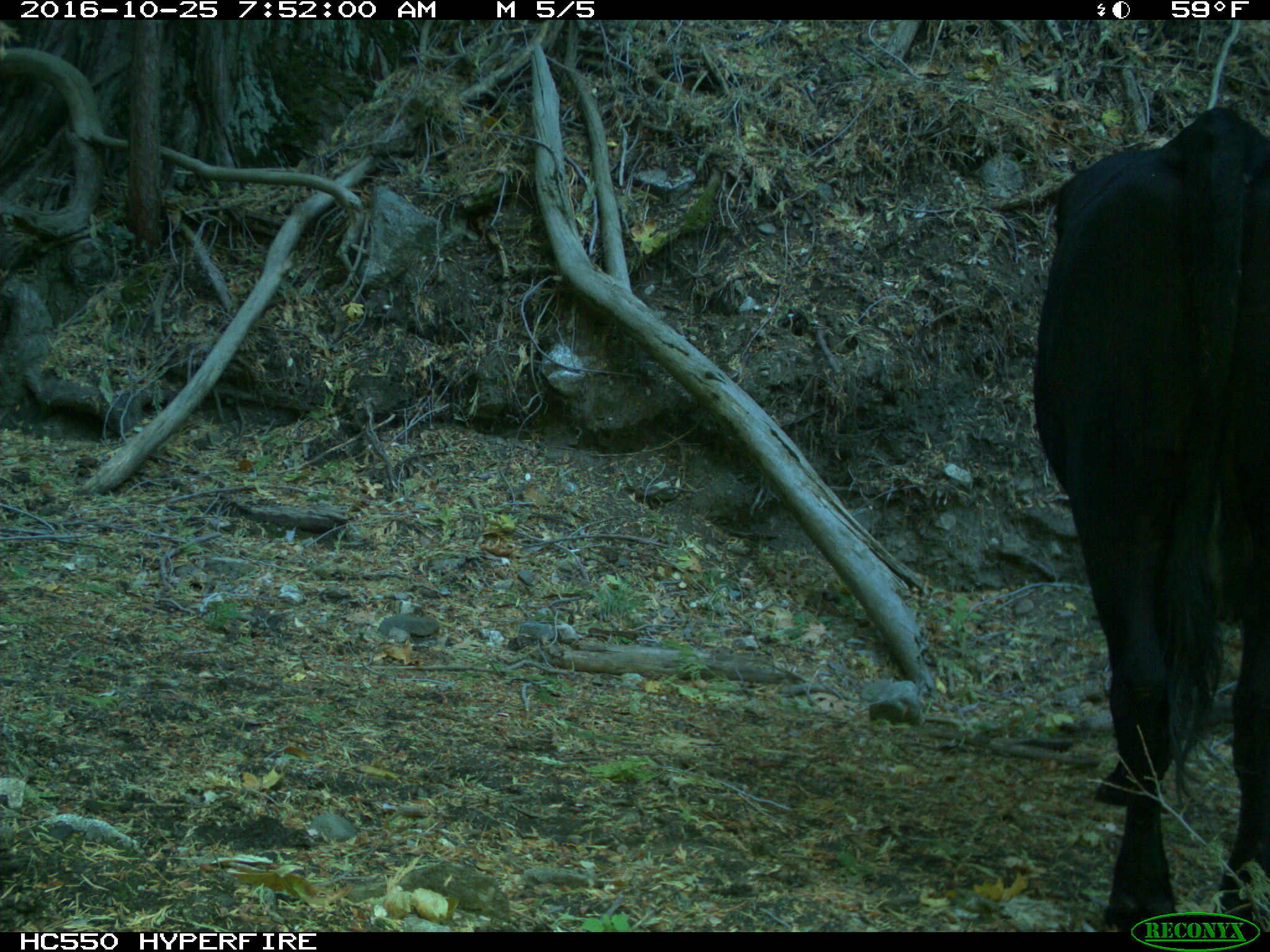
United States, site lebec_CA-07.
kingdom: Animalia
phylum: Chordata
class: Mammalia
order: Artiodactyla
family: Bovidae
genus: Bos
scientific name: Bos taurus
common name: domestic cow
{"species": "Bos taurus (domestic cow)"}